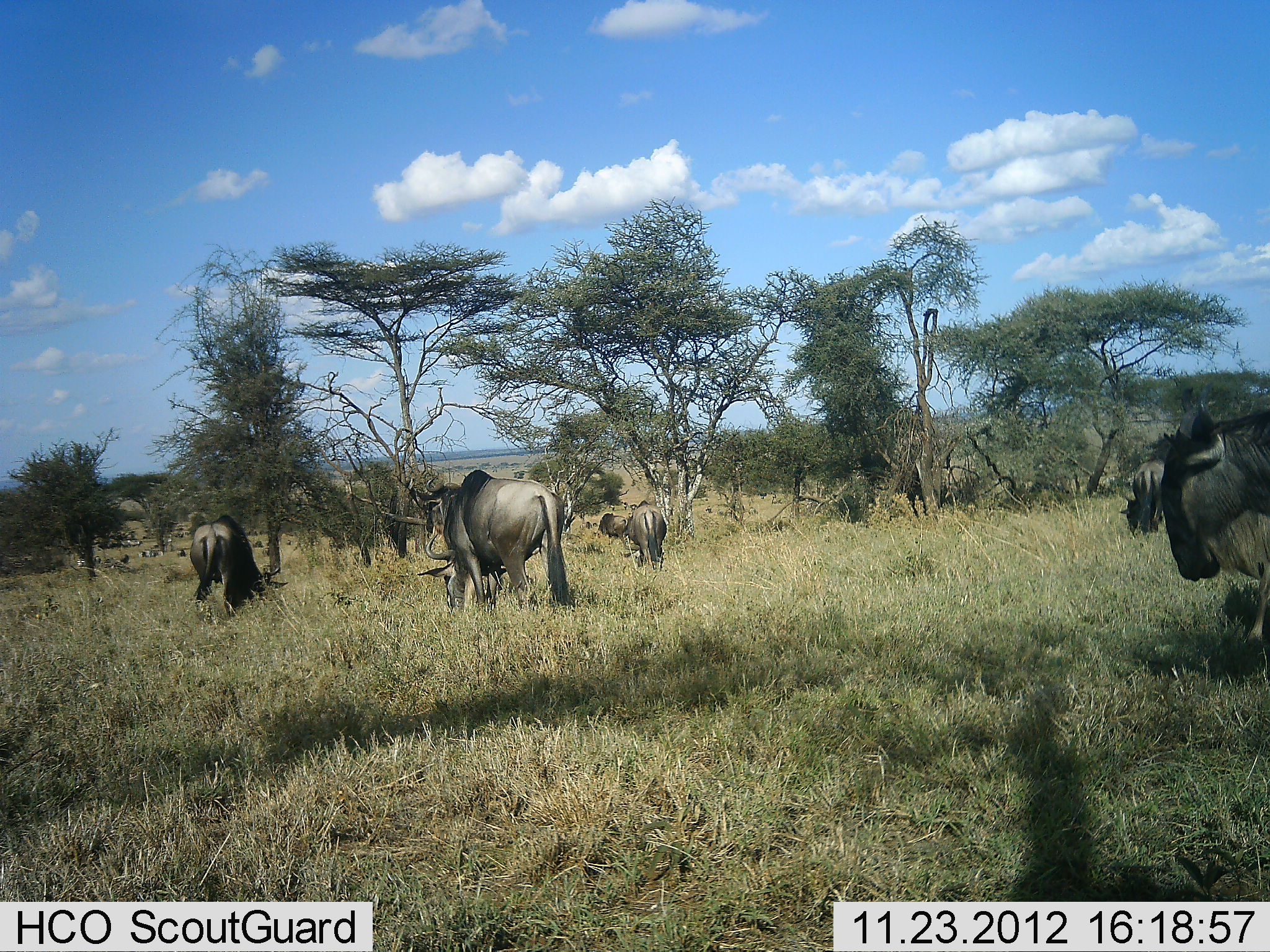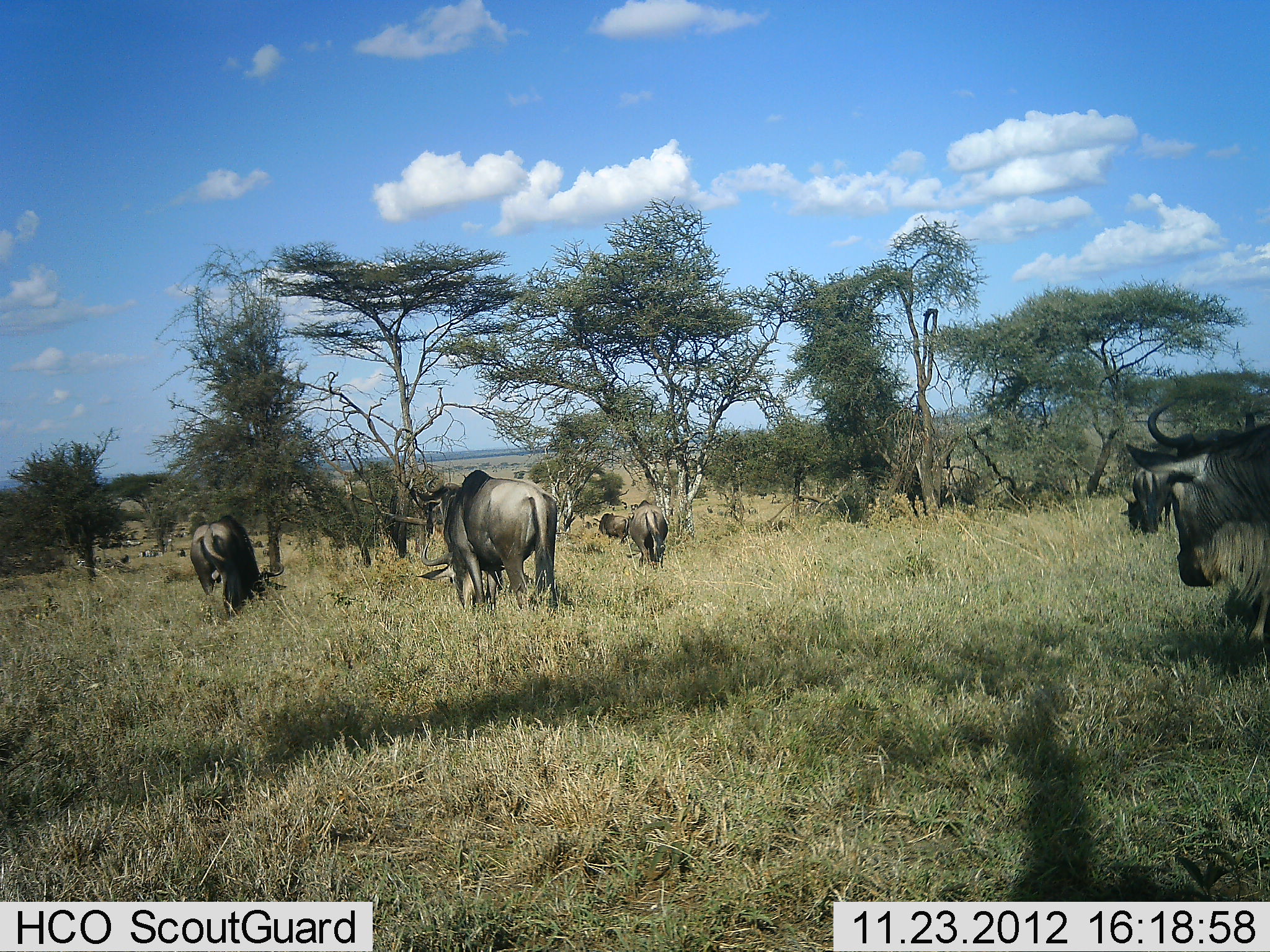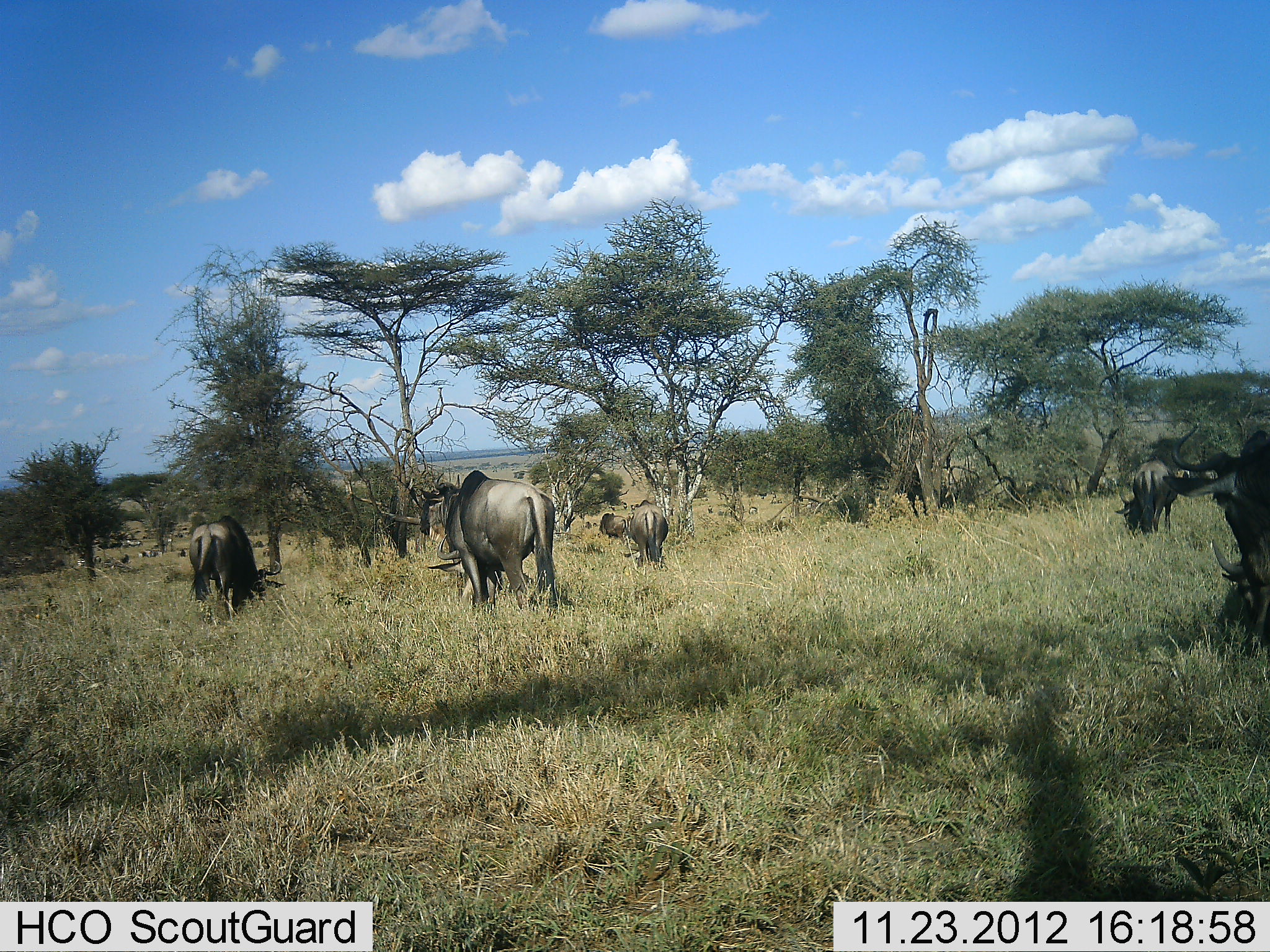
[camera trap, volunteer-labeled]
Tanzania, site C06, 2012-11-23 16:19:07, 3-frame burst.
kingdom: Animalia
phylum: Chordata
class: Mammalia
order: Artiodactyla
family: Bovidae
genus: Connochaetes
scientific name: Connochaetes taurinus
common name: blue wildebeest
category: wildebeest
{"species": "wildebeest (blue wildebeest) (Connochaetes taurinus)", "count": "7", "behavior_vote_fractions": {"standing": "24%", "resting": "6%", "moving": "32%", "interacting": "3%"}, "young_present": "0%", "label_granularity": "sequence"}